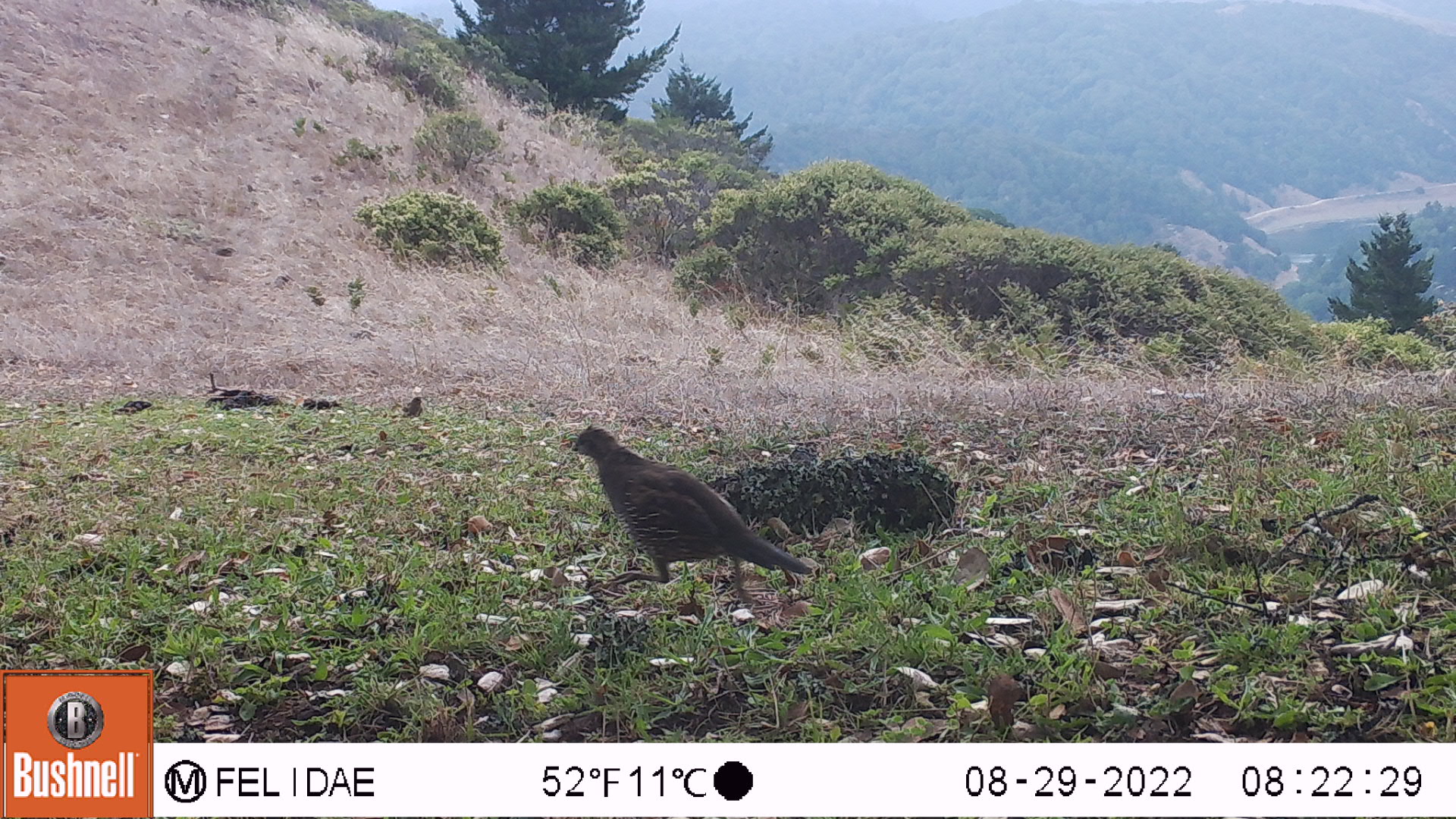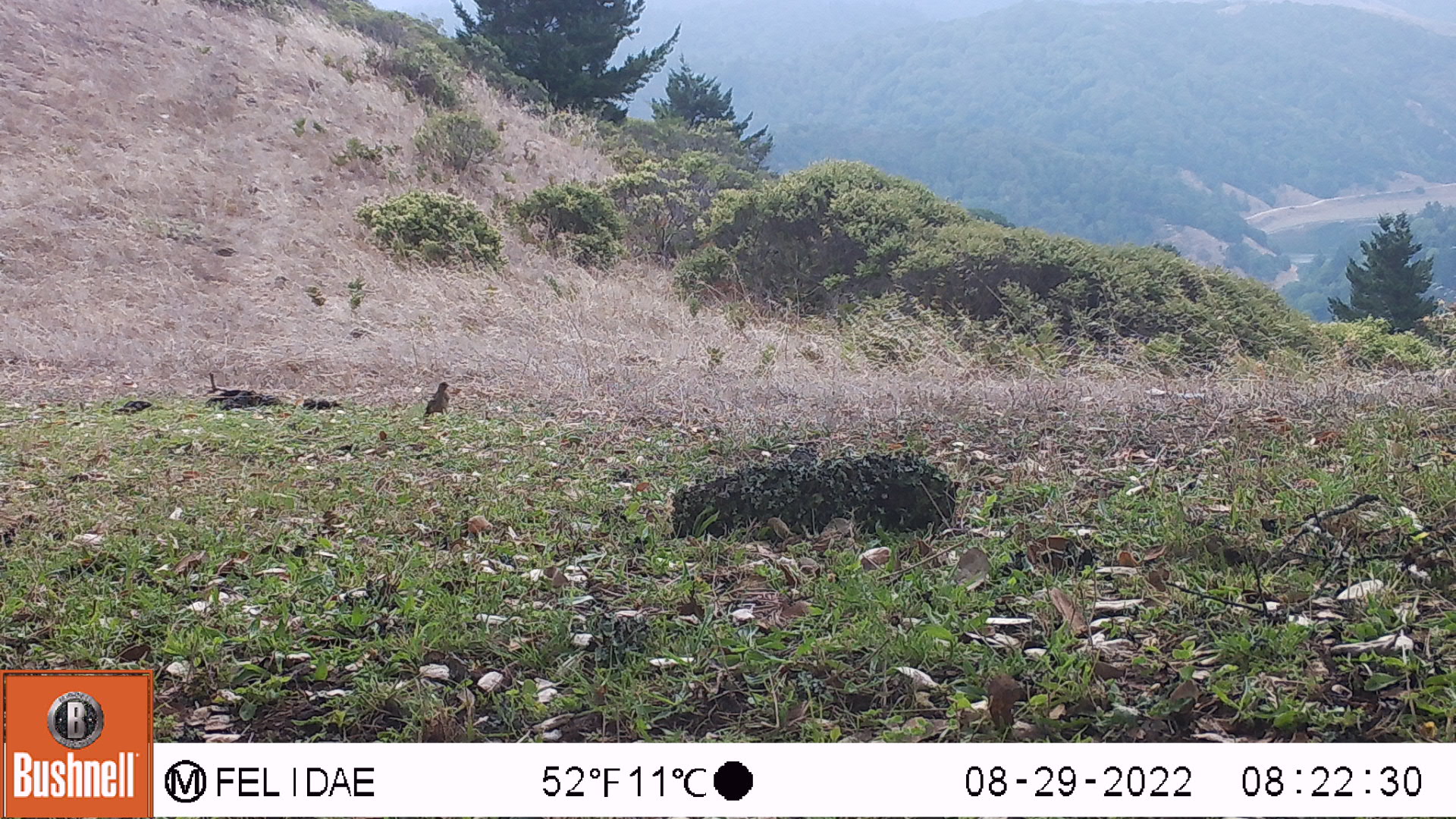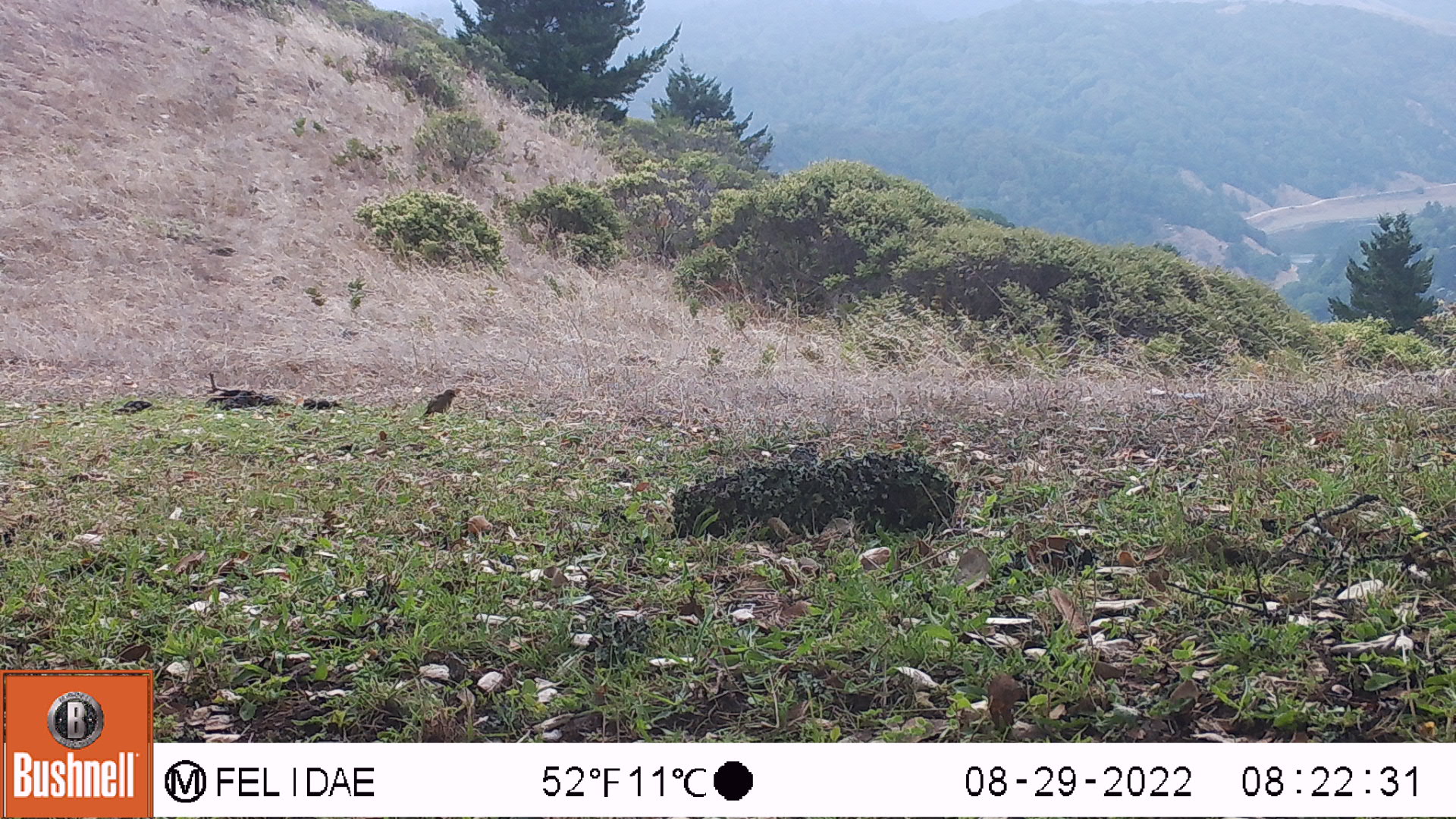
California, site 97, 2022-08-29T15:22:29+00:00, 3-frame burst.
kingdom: Animalia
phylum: Chordata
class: Aves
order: Passeriformes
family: Corvidae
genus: Cyanocitta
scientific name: Cyanocitta stelleri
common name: steller's jay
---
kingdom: Animalia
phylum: Chordata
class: Aves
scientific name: Aves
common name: bird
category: unknown bird